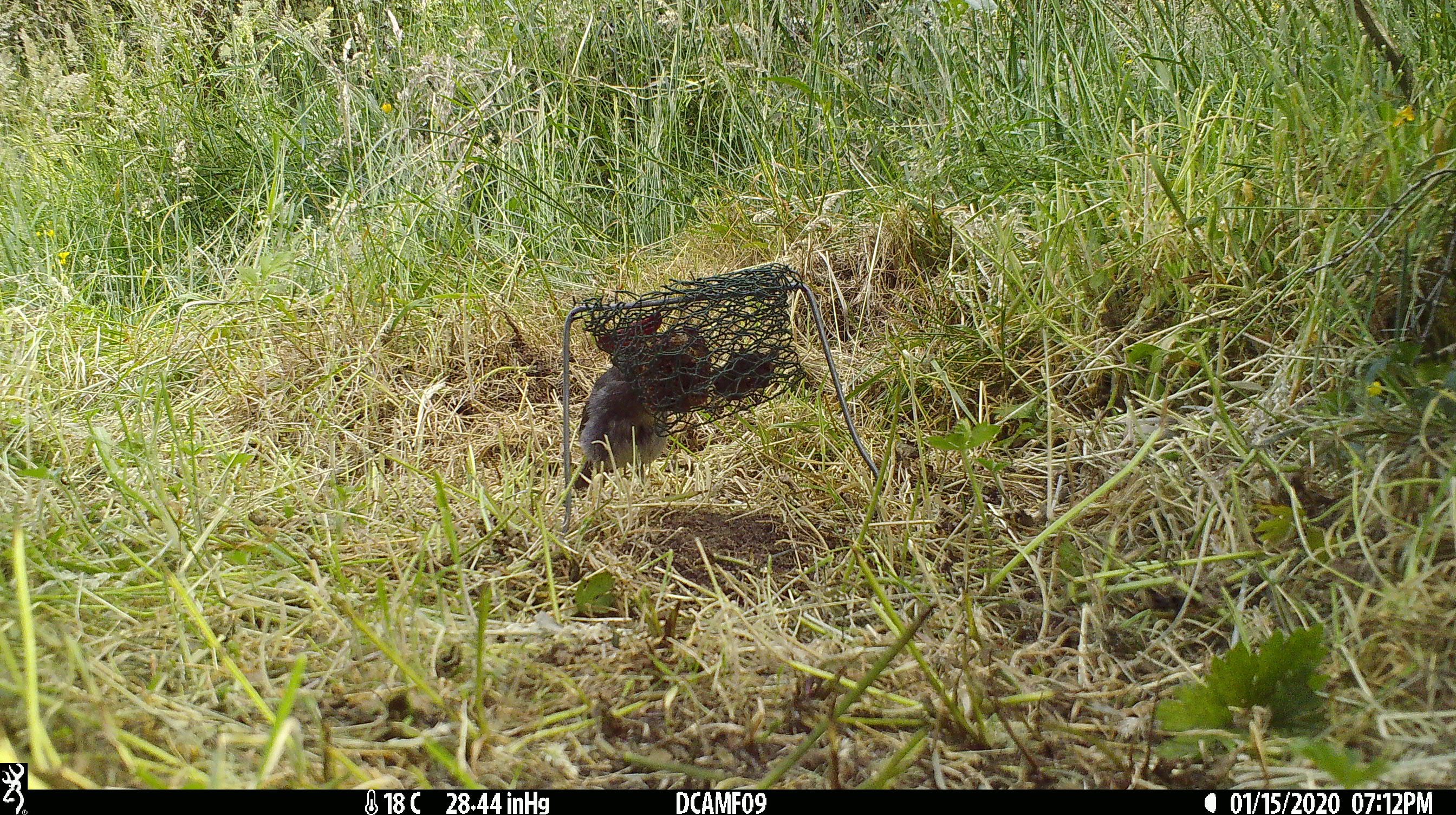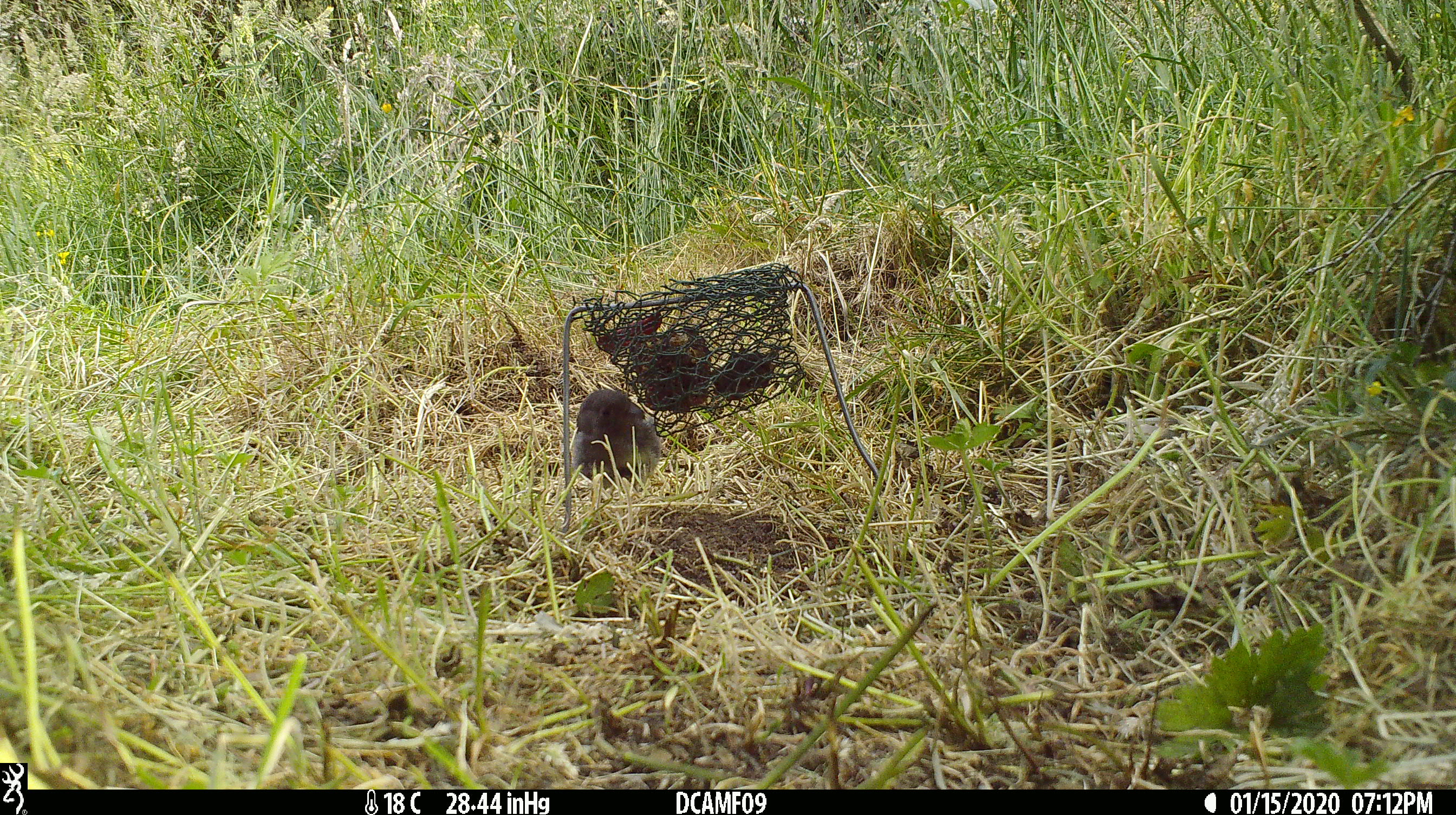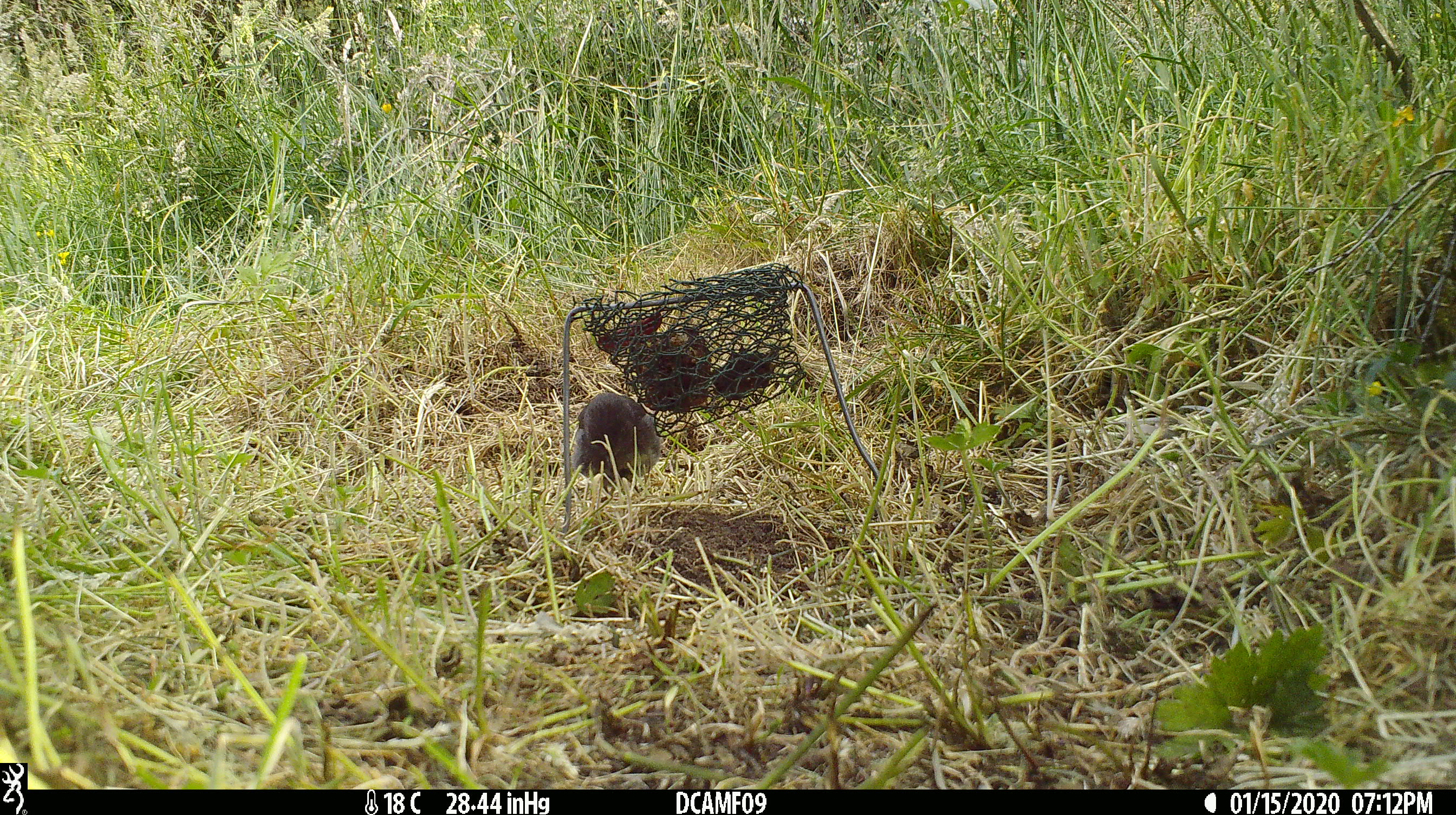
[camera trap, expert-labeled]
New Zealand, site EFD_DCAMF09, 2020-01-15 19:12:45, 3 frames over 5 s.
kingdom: Animalia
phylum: Chordata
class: Aves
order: Passeriformes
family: Petroicidae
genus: Petroica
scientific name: Petroica australis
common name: new zealand robin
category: robin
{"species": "robin (new zealand robin) (Petroica australis)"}